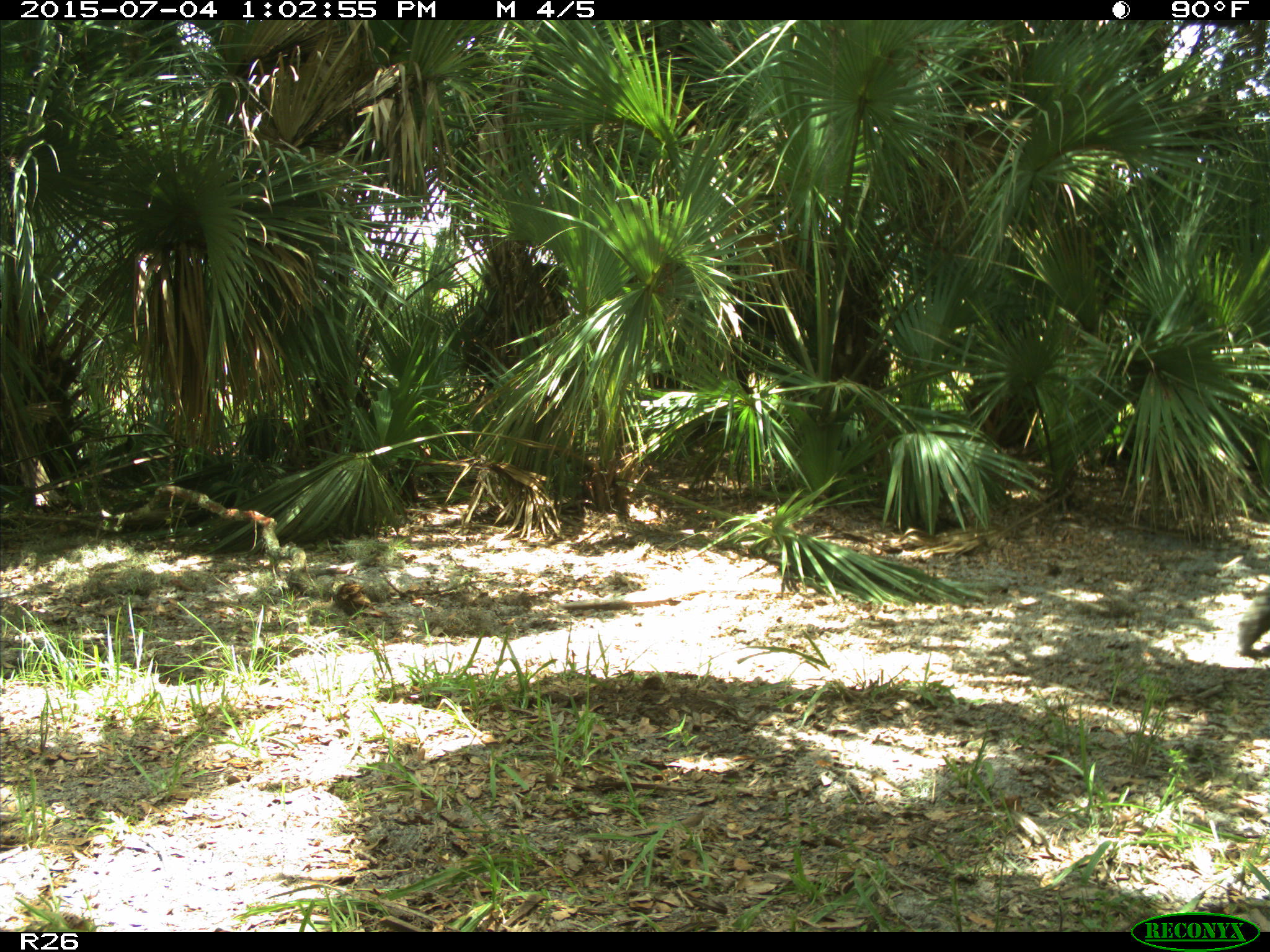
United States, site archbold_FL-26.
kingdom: Animalia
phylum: Chordata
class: Mammalia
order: Artiodactyla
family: Bovidae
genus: Bos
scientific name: Bos taurus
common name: domestic cow